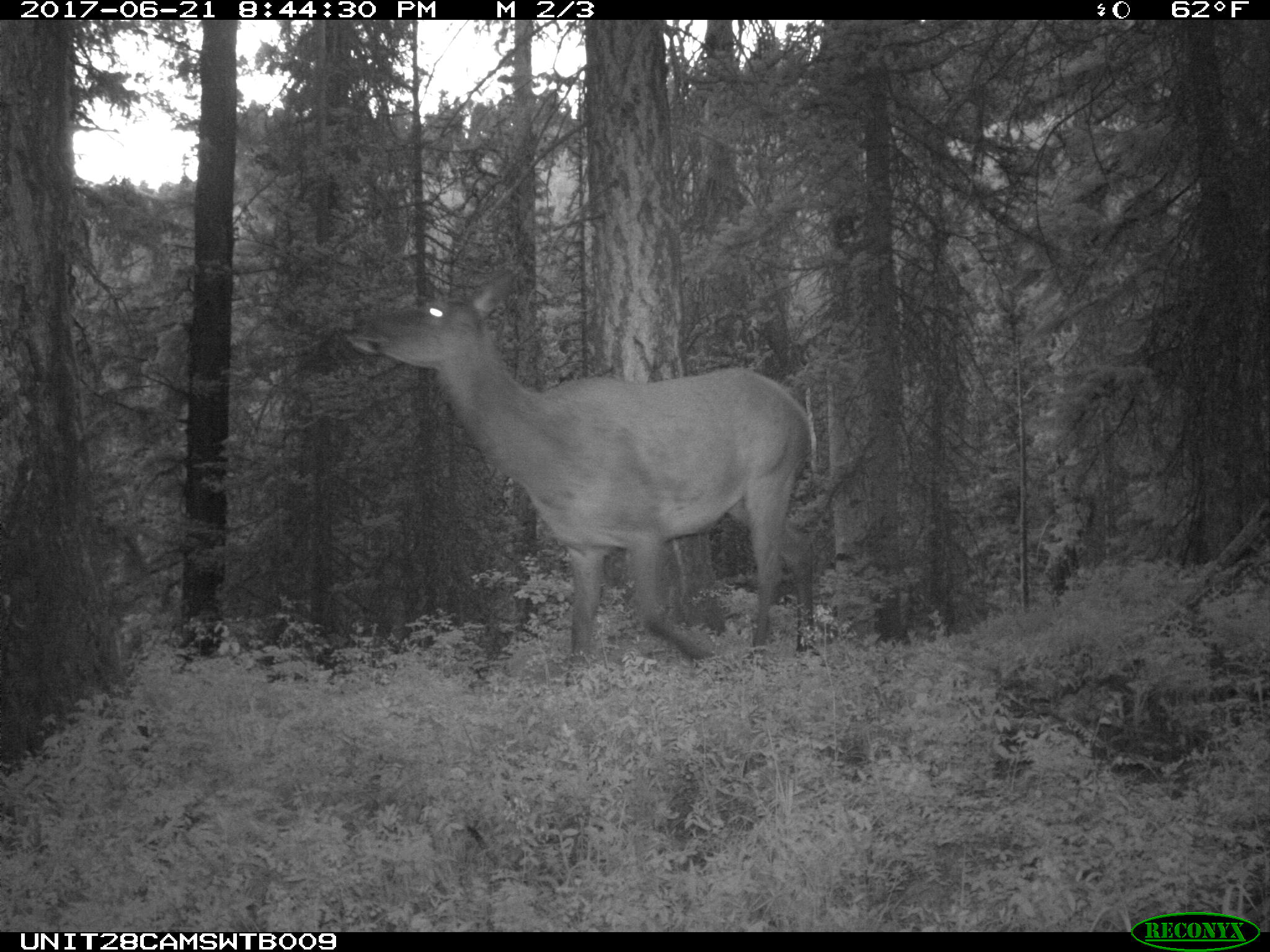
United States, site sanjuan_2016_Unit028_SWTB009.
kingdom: Animalia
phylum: Chordata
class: Mammalia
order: Artiodactyla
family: Cervidae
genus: Cervus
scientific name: Cervus elaphus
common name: red deer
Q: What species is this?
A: Cervus elaphus (red deer).